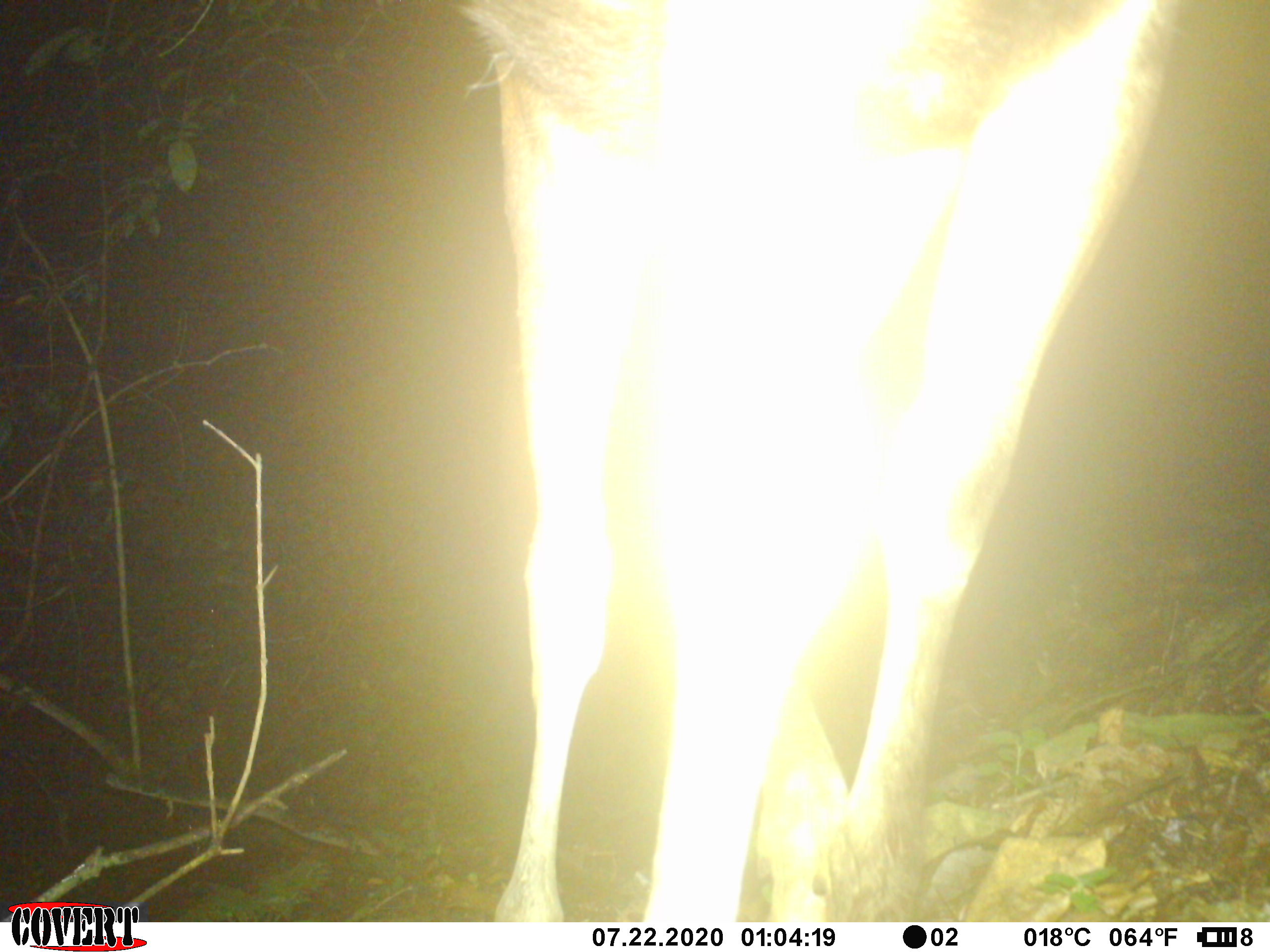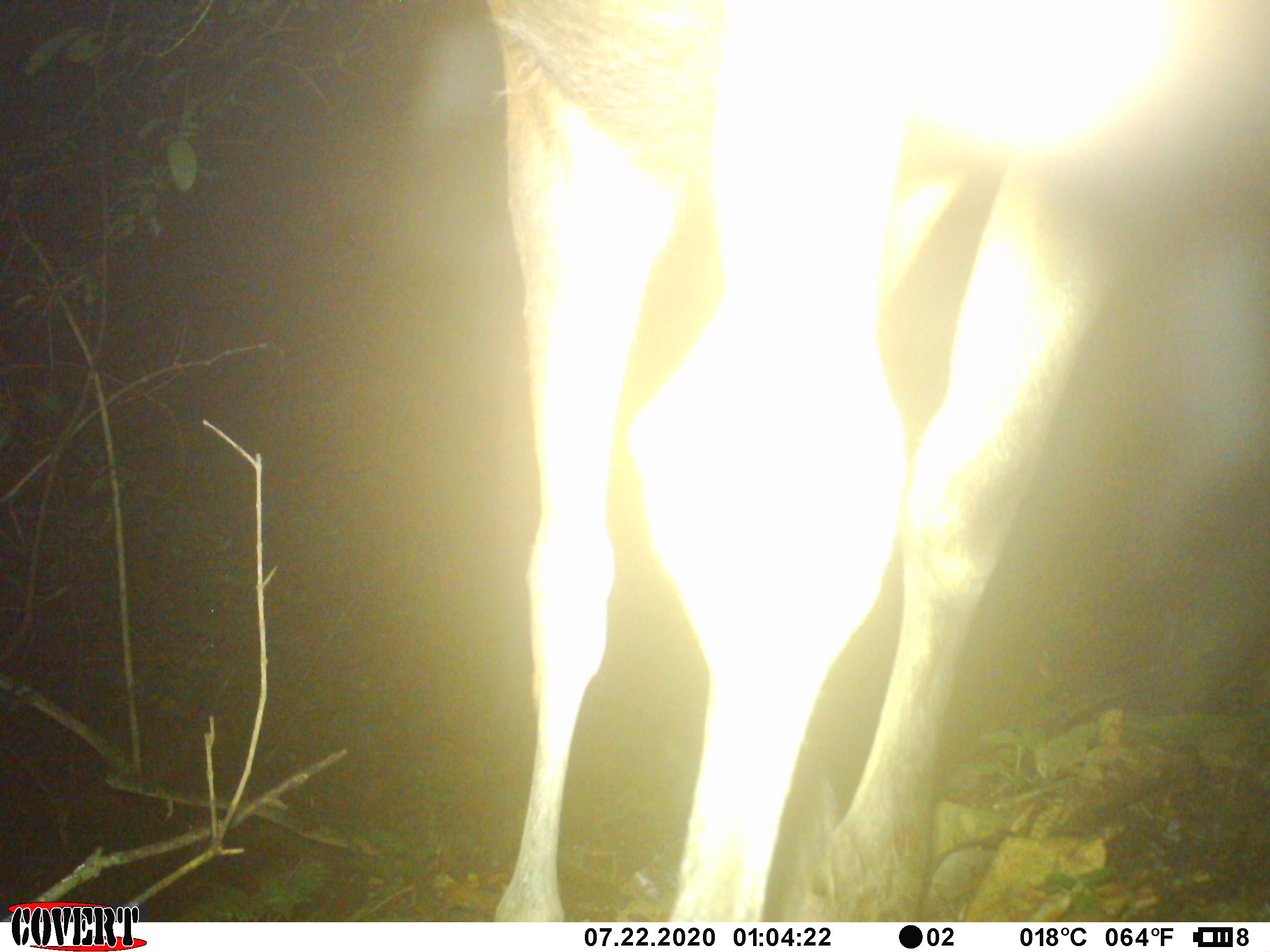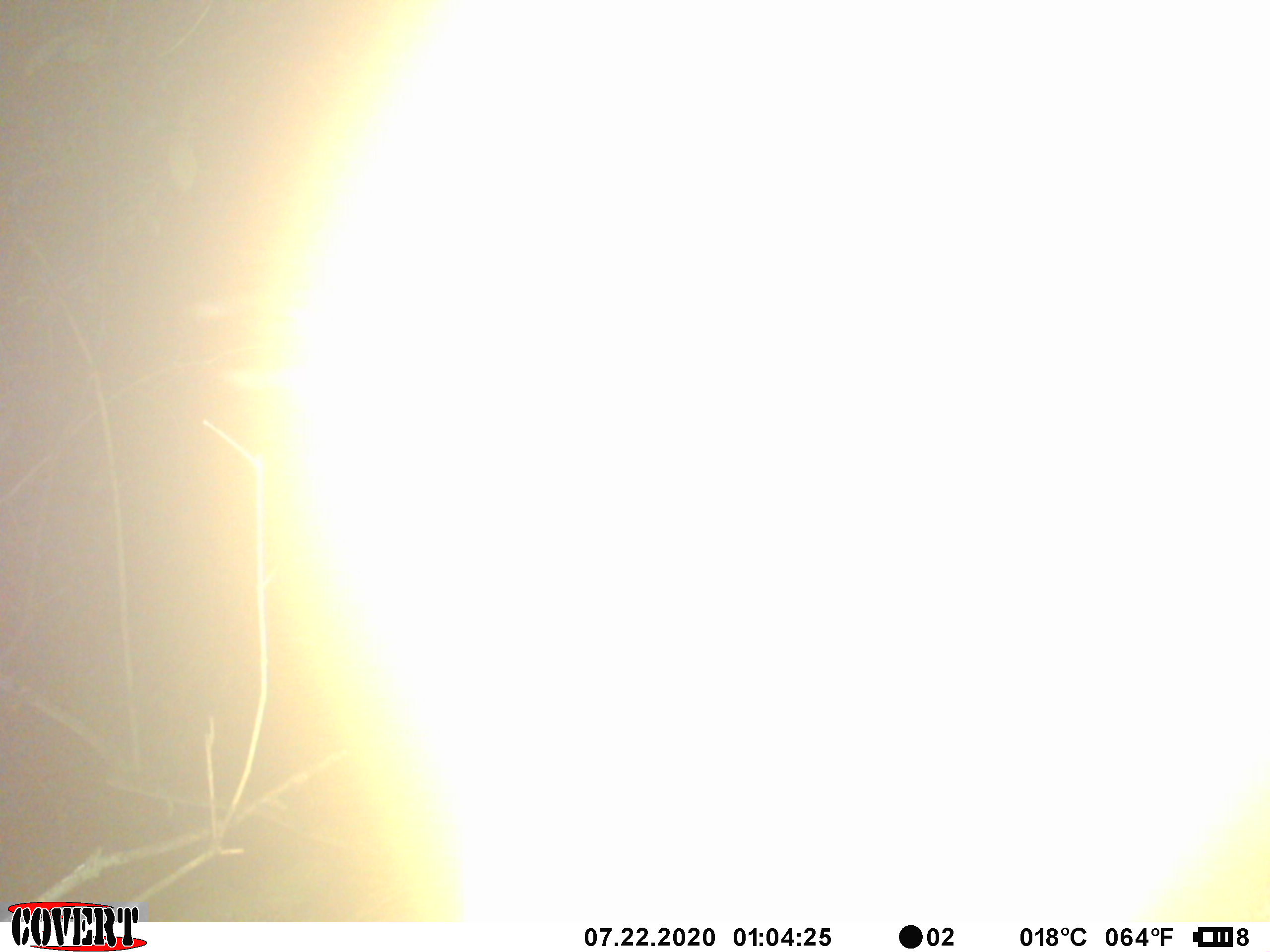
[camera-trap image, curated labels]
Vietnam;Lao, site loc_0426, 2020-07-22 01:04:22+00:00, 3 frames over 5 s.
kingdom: Animalia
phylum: Chordata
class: Mammalia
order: Artiodactyla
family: Cervidae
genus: Rusa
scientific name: Rusa unicolor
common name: sambar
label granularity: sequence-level